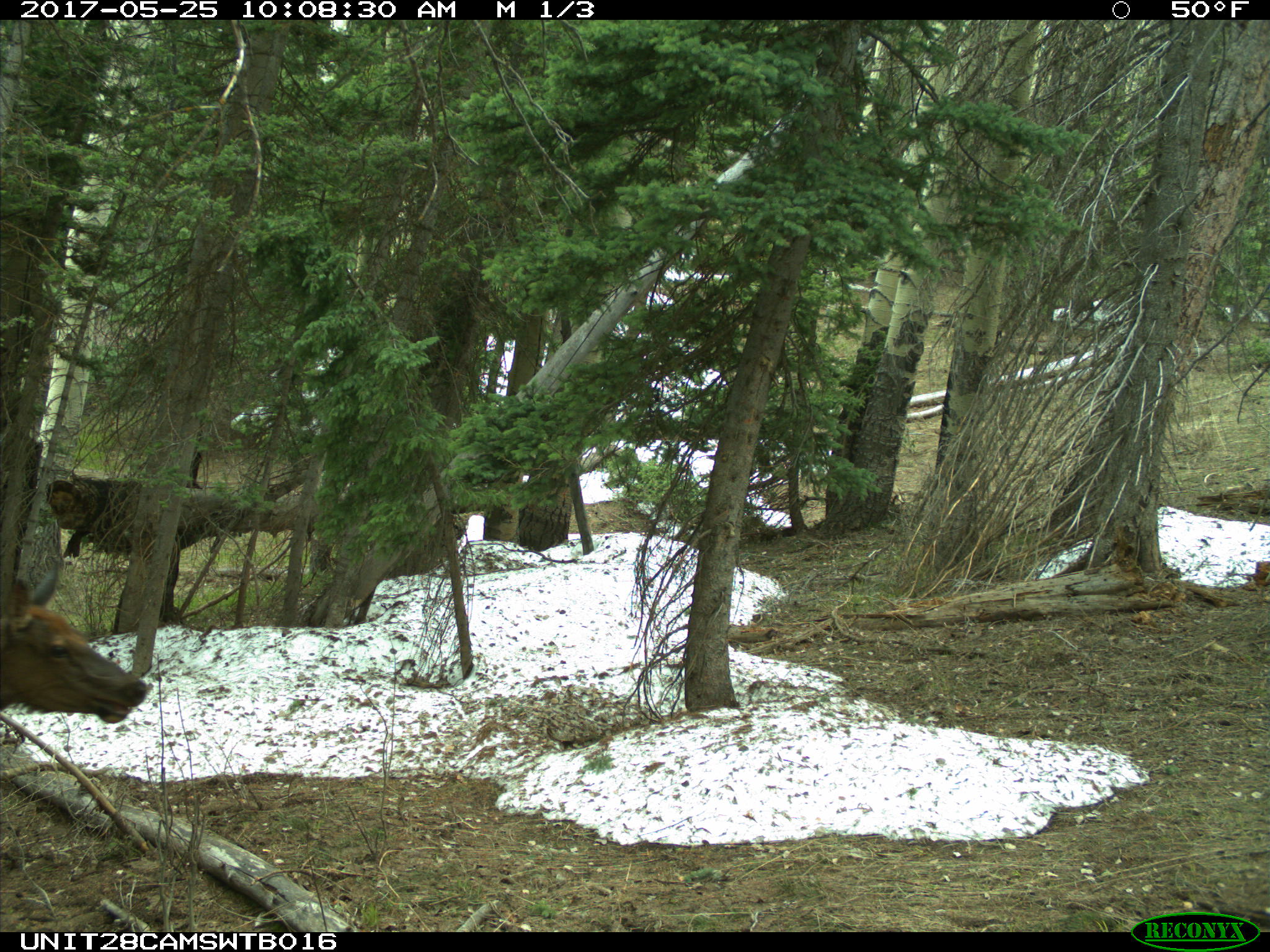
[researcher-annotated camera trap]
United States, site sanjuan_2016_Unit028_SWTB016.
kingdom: Animalia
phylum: Chordata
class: Mammalia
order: Artiodactyla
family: Cervidae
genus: Cervus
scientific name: Cervus elaphus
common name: red deer